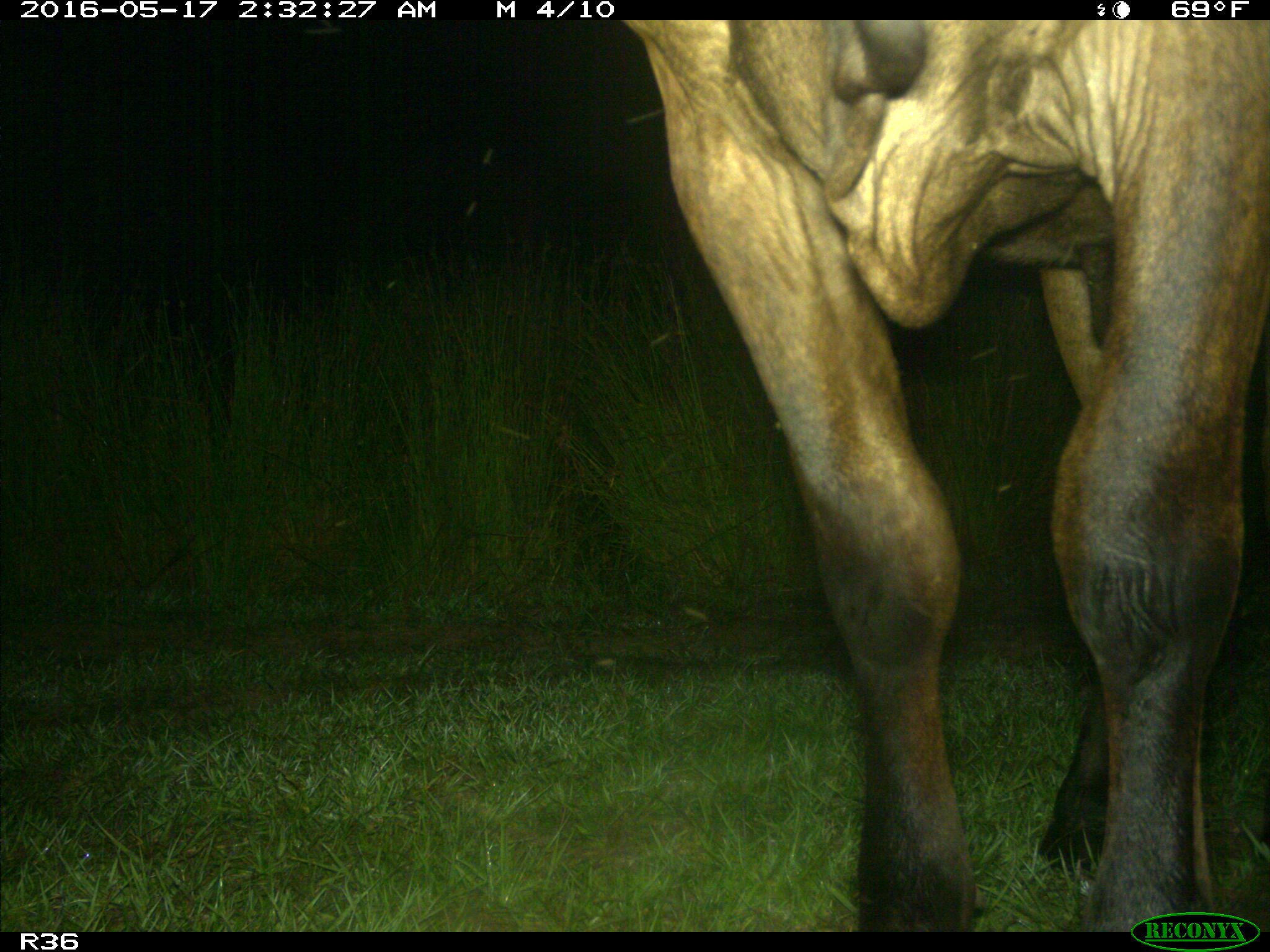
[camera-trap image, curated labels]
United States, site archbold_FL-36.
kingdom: Animalia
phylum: Chordata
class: Mammalia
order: Artiodactyla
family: Bovidae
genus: Bos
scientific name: Bos taurus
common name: domestic cow